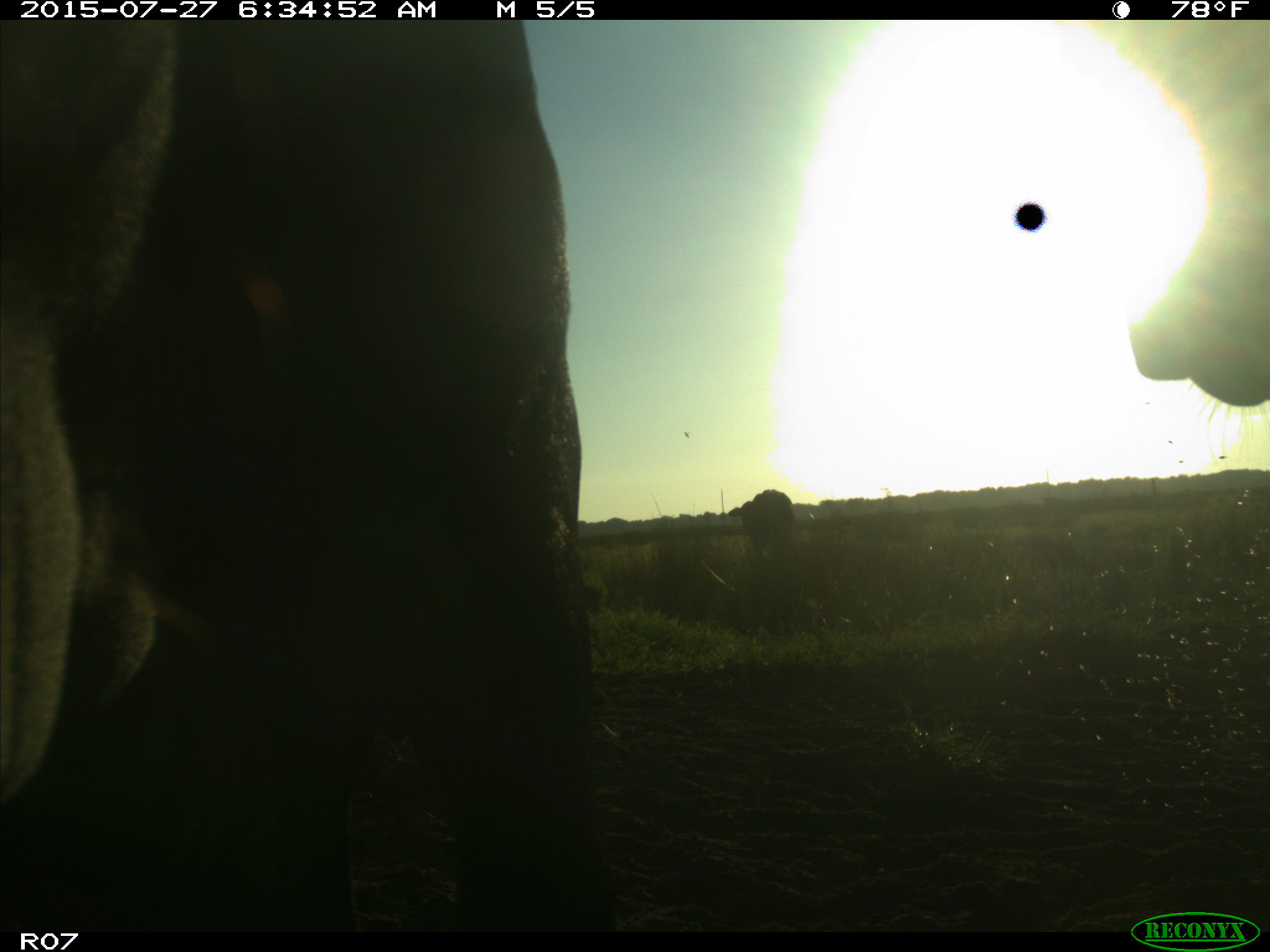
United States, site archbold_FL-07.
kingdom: Animalia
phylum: Chordata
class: Mammalia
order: Artiodactyla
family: Bovidae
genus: Bos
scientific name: Bos taurus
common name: domestic cow